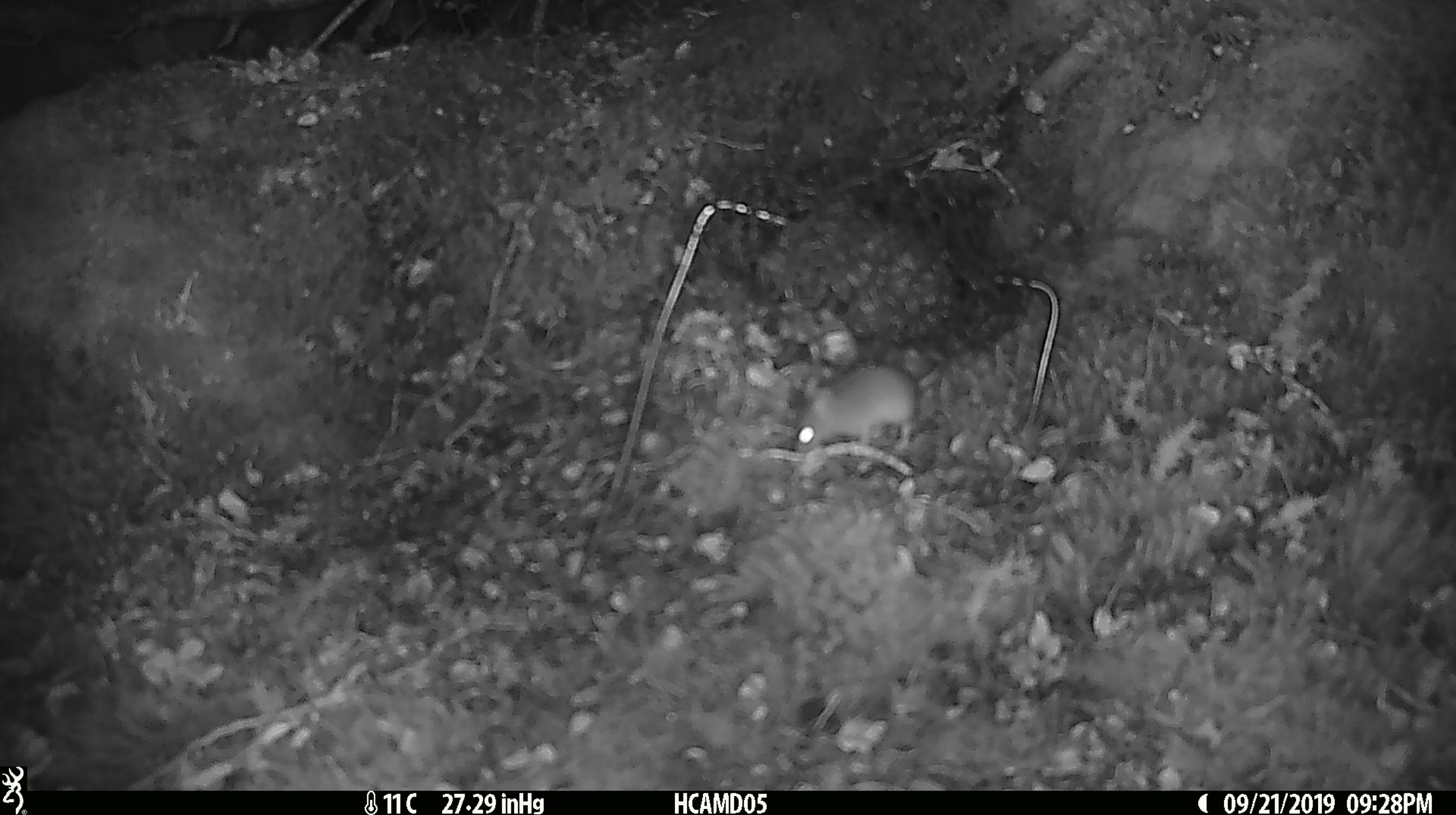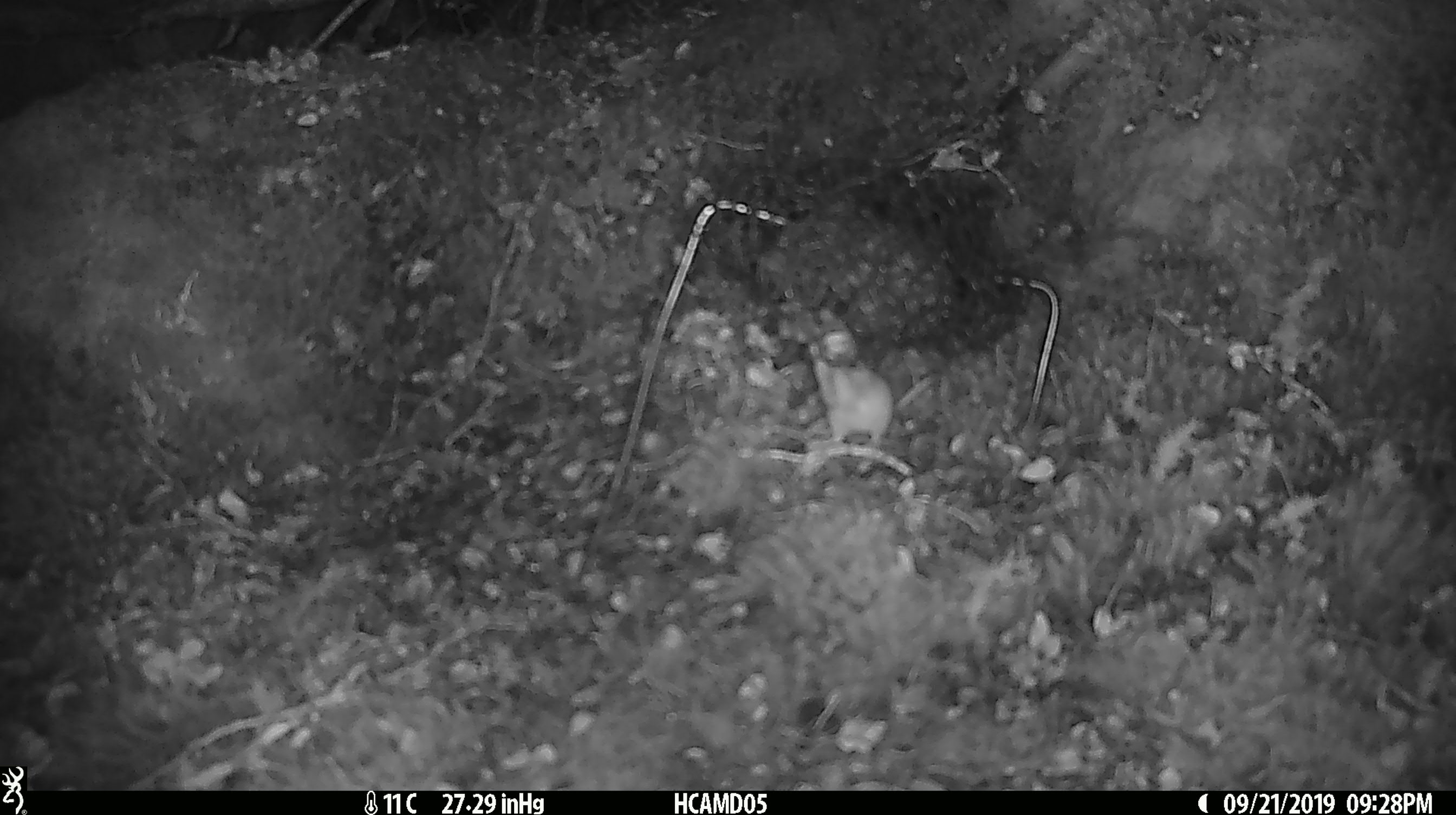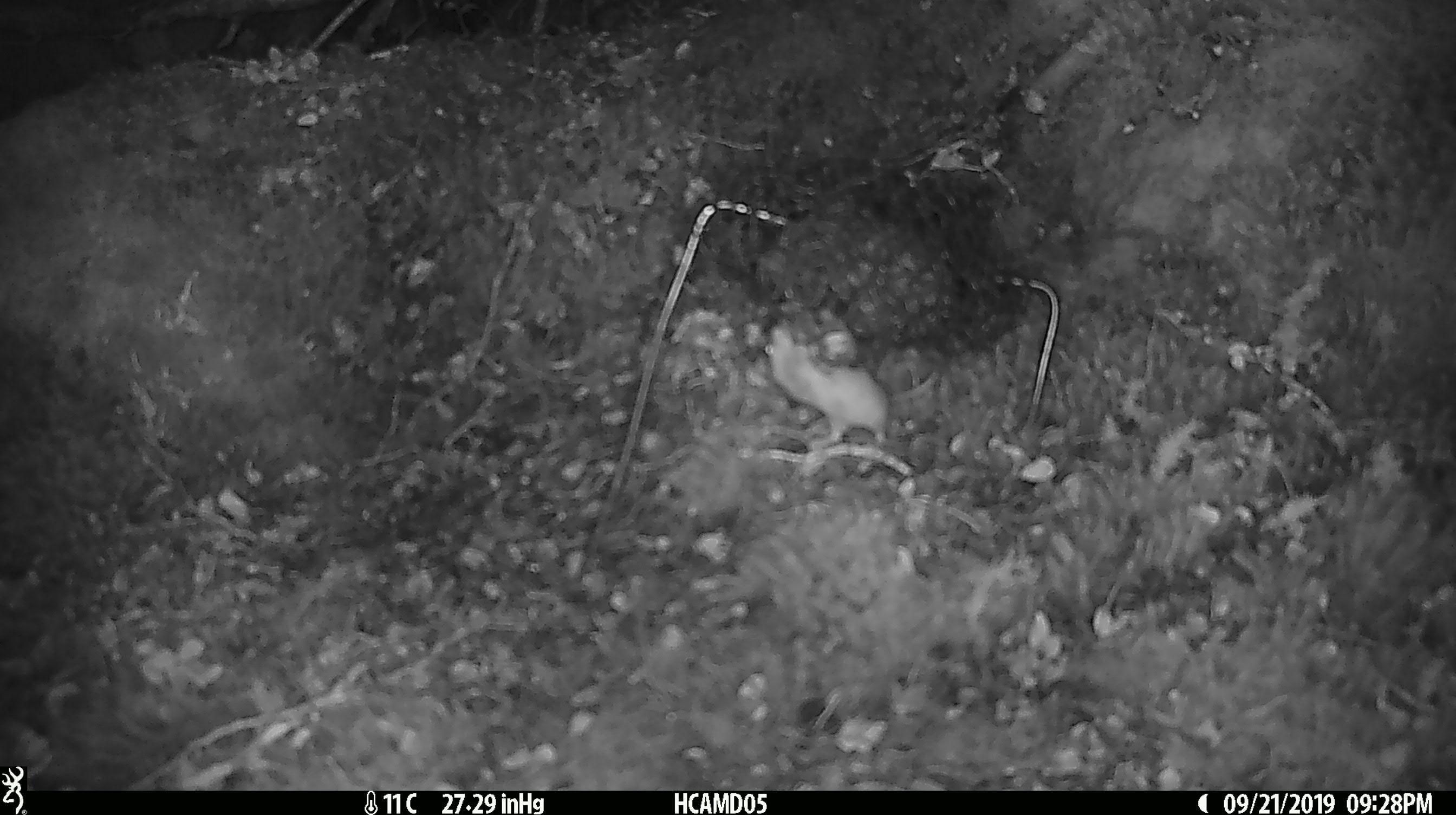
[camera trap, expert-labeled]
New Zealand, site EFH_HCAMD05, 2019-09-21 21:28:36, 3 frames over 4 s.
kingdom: Animalia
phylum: Chordata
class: Mammalia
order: Rodentia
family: Muridae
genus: Mus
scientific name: Mus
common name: mouse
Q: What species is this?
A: Mouse (Mus).